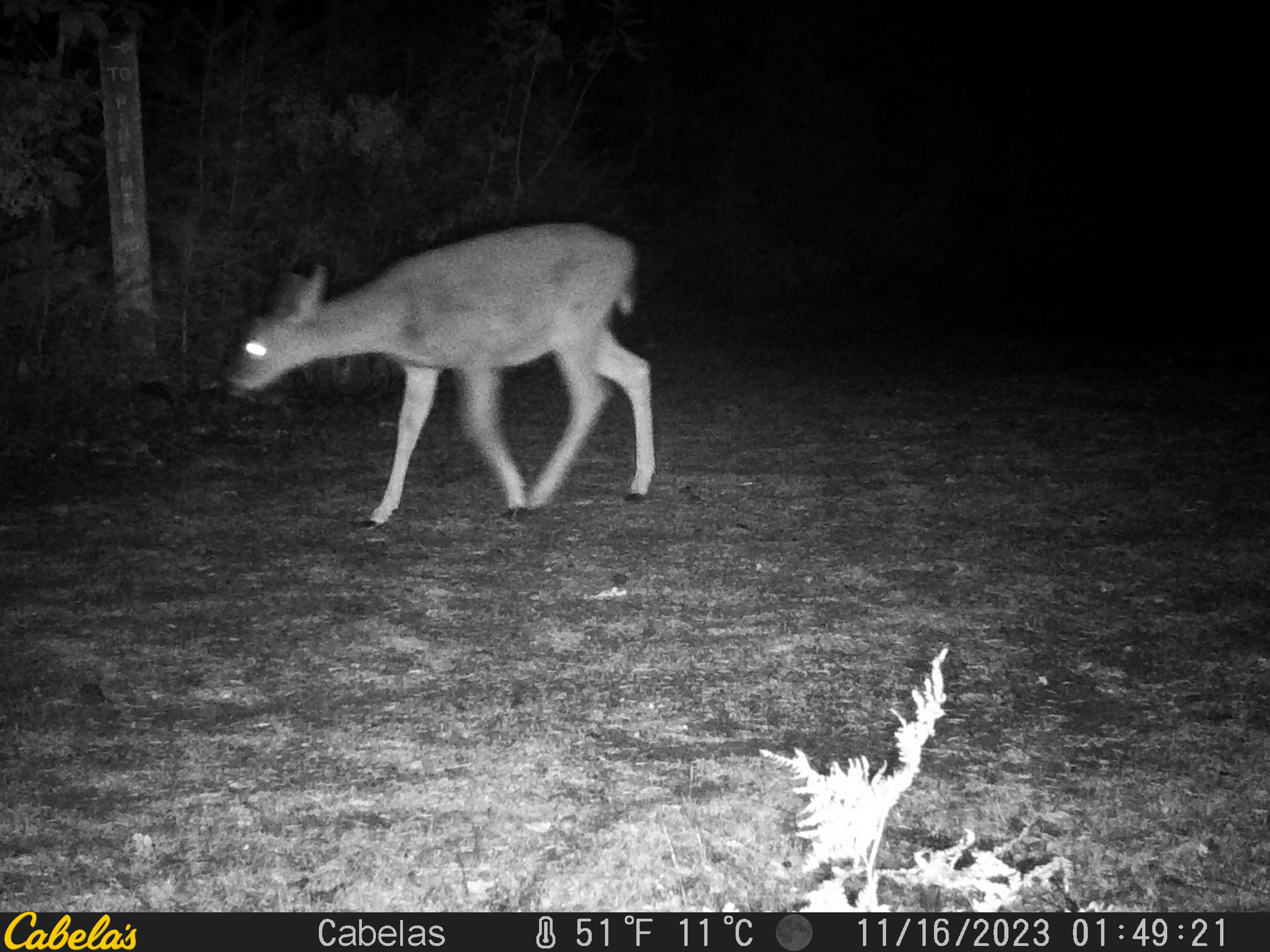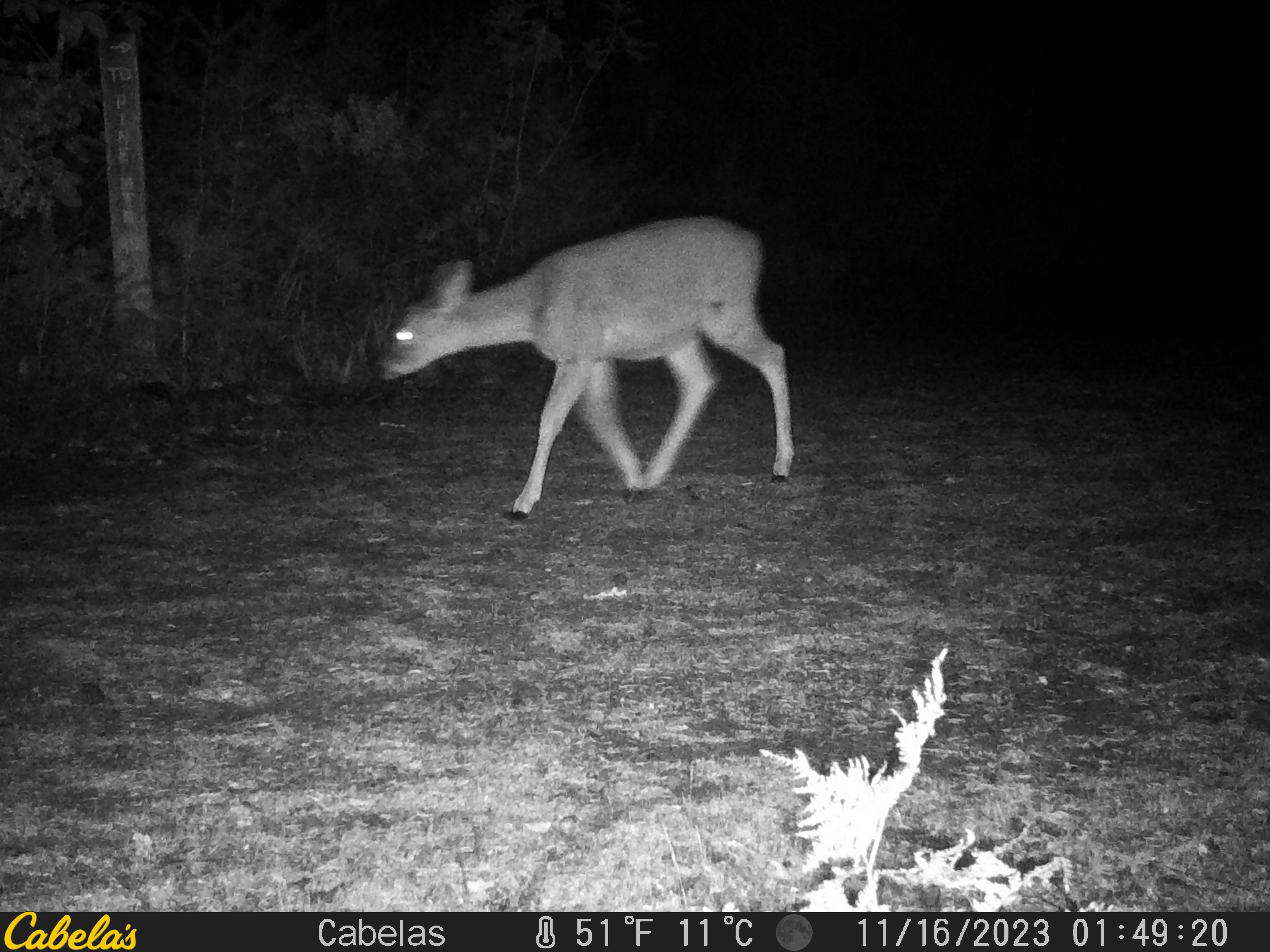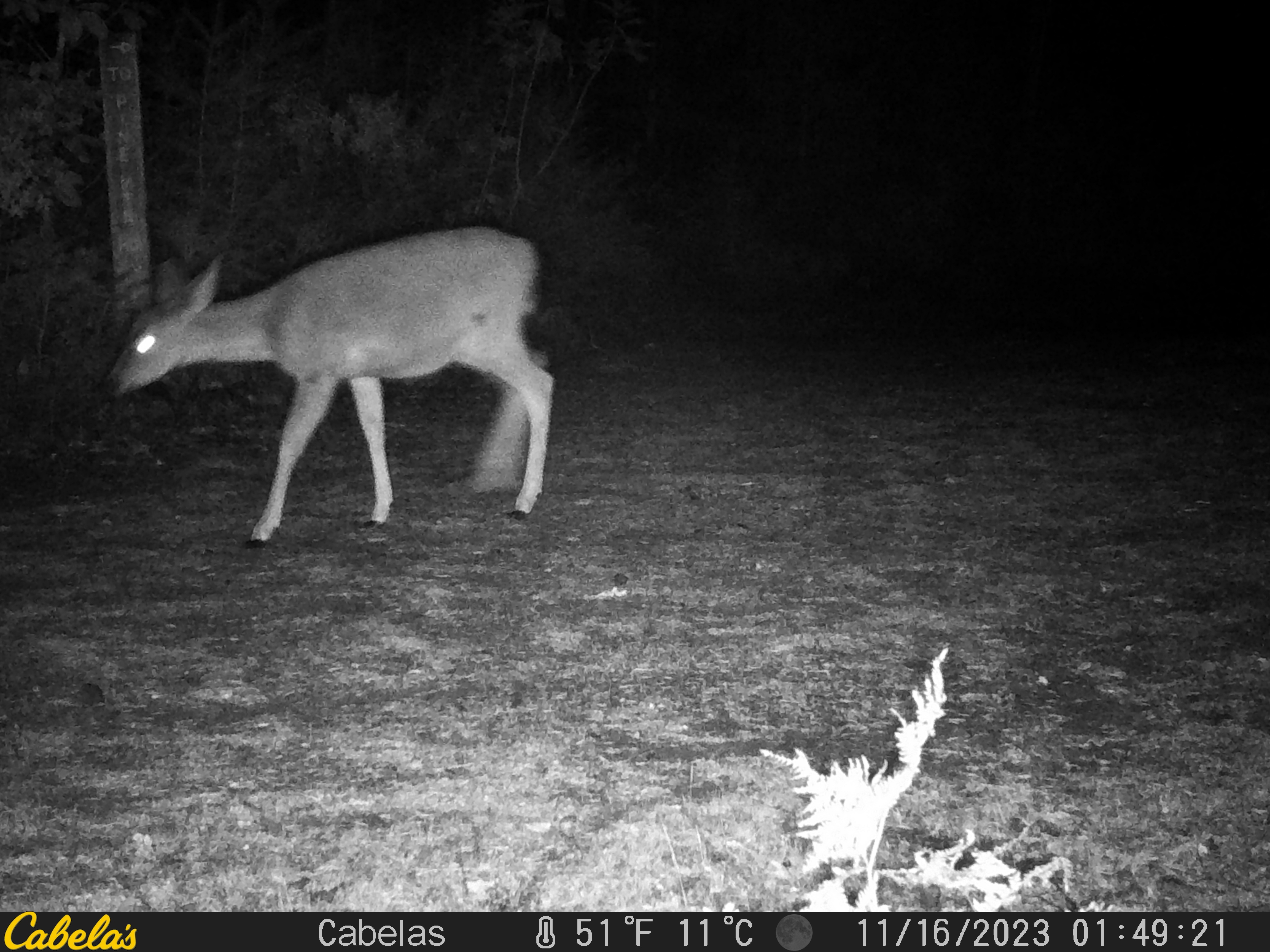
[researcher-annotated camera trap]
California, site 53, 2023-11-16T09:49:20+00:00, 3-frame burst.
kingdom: Animalia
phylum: Chordata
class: Mammalia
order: Artiodactyla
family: Cervidae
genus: Odocoileus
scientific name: Odocoileus hemionus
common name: mule deer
Mule deer (Odocoileus hemionus).